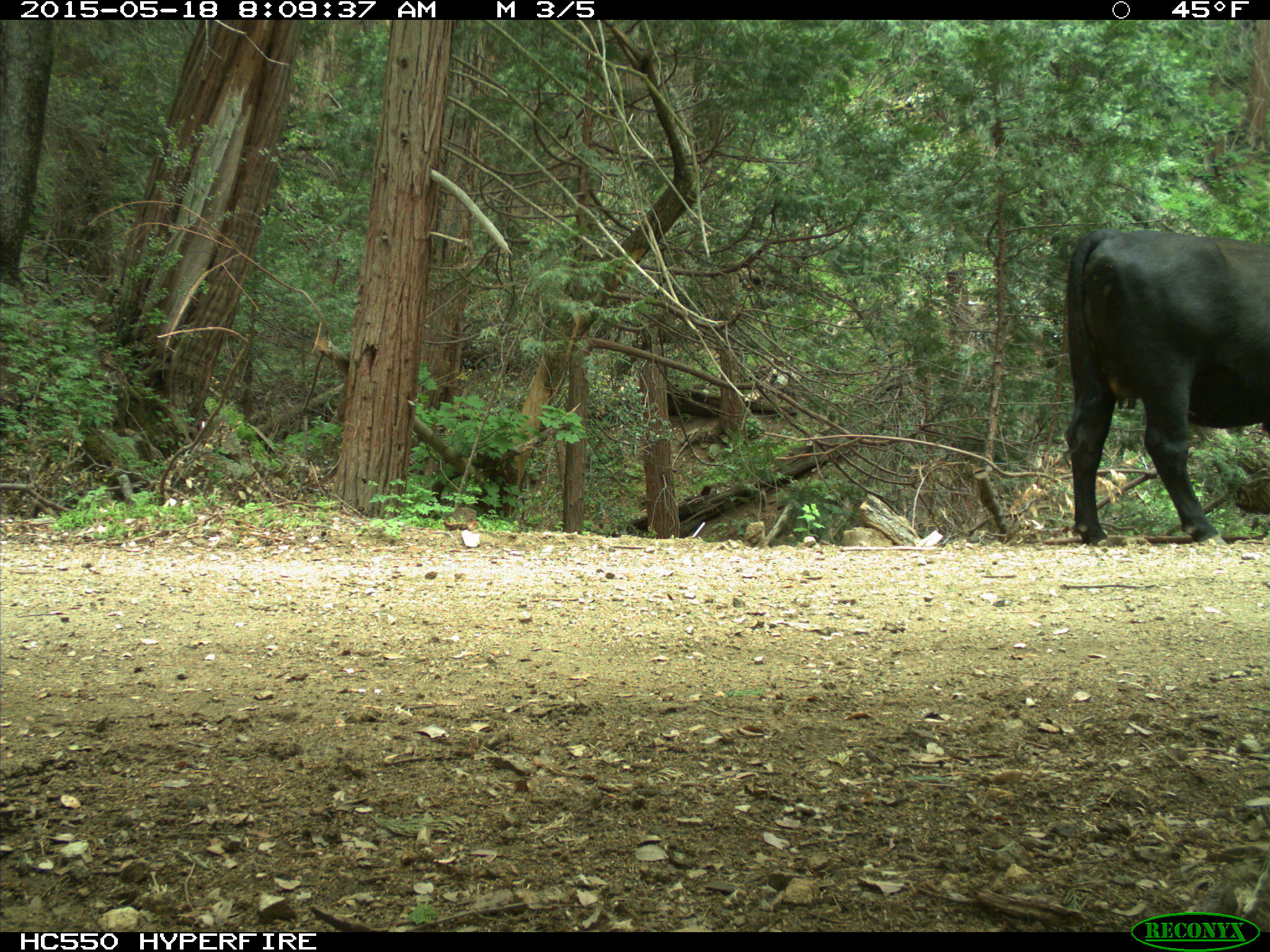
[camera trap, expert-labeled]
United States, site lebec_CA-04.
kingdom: Animalia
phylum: Chordata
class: Mammalia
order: Artiodactyla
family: Bovidae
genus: Bos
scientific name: Bos taurus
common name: domestic cow